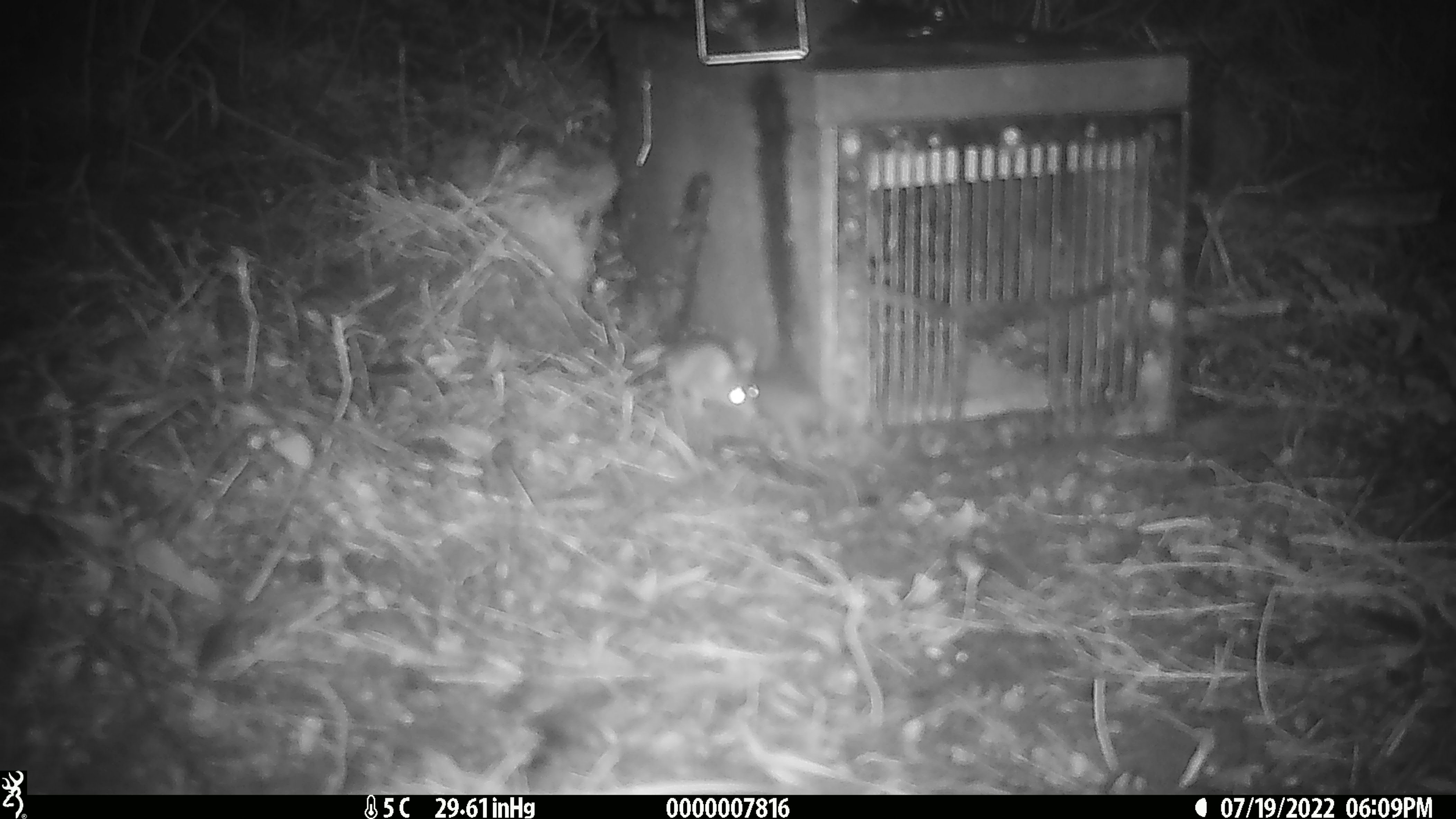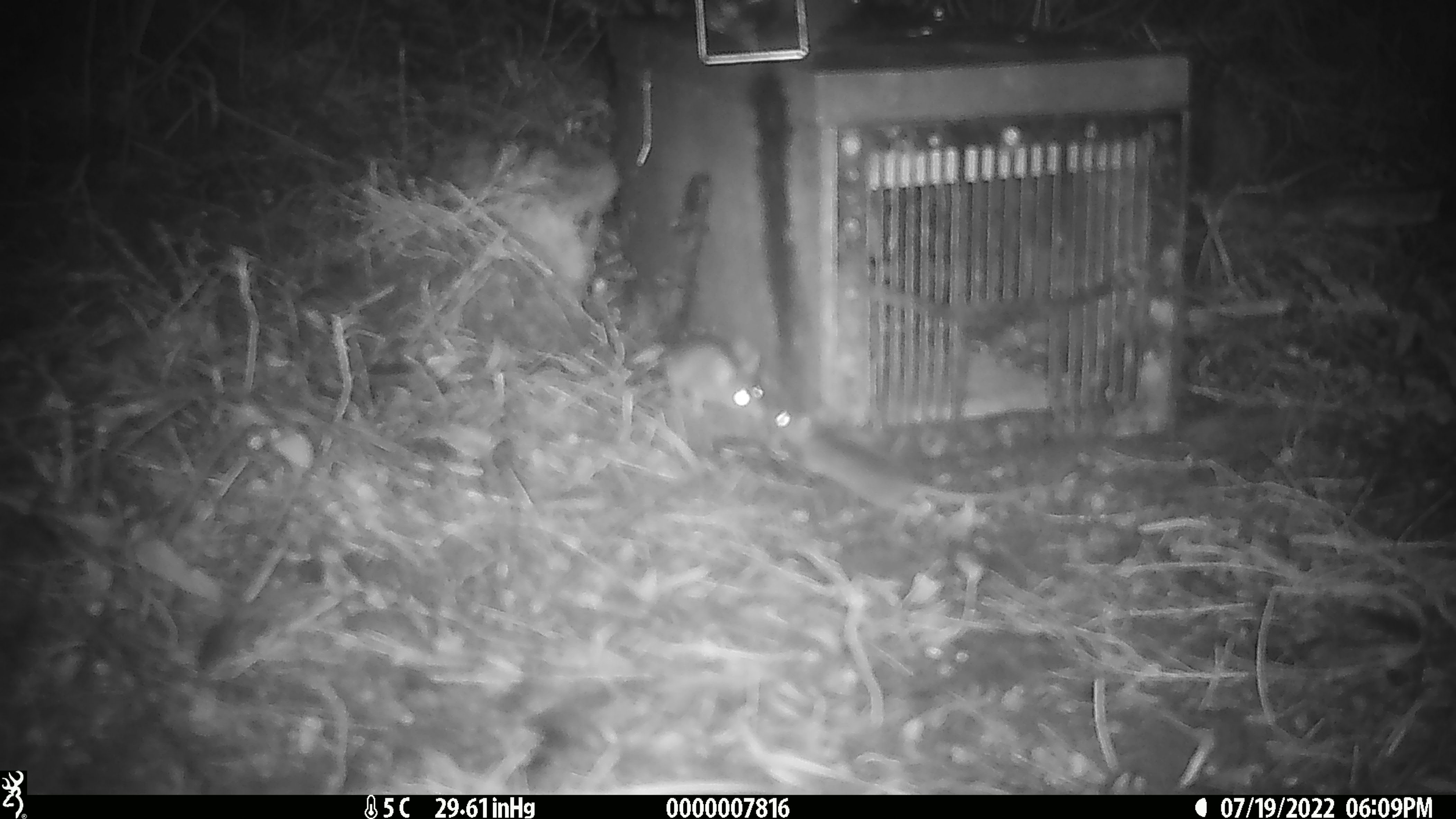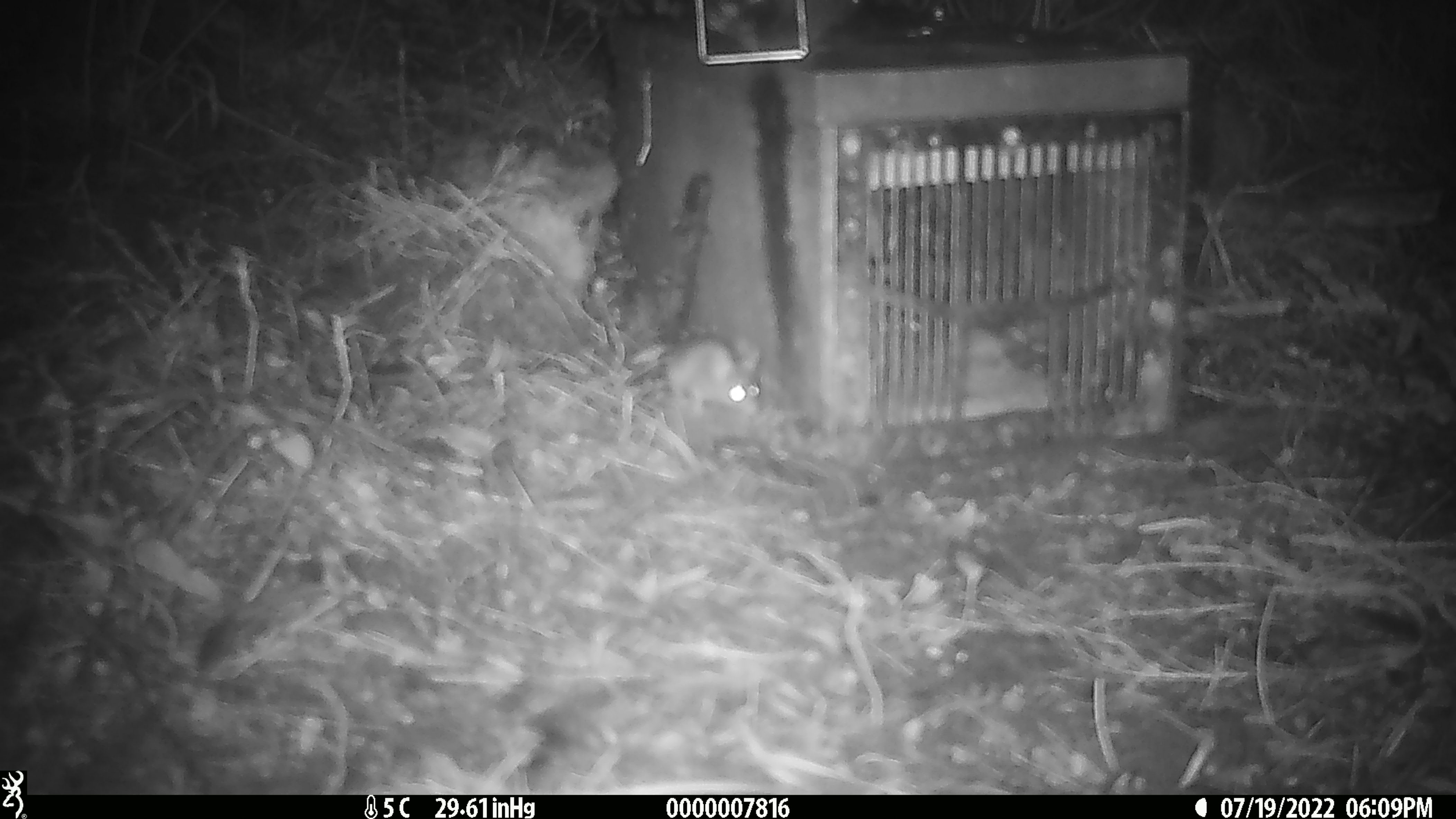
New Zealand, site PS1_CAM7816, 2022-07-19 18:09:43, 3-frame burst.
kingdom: Animalia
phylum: Chordata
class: Mammalia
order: Rodentia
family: Muridae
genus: Mus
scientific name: Mus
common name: mouse